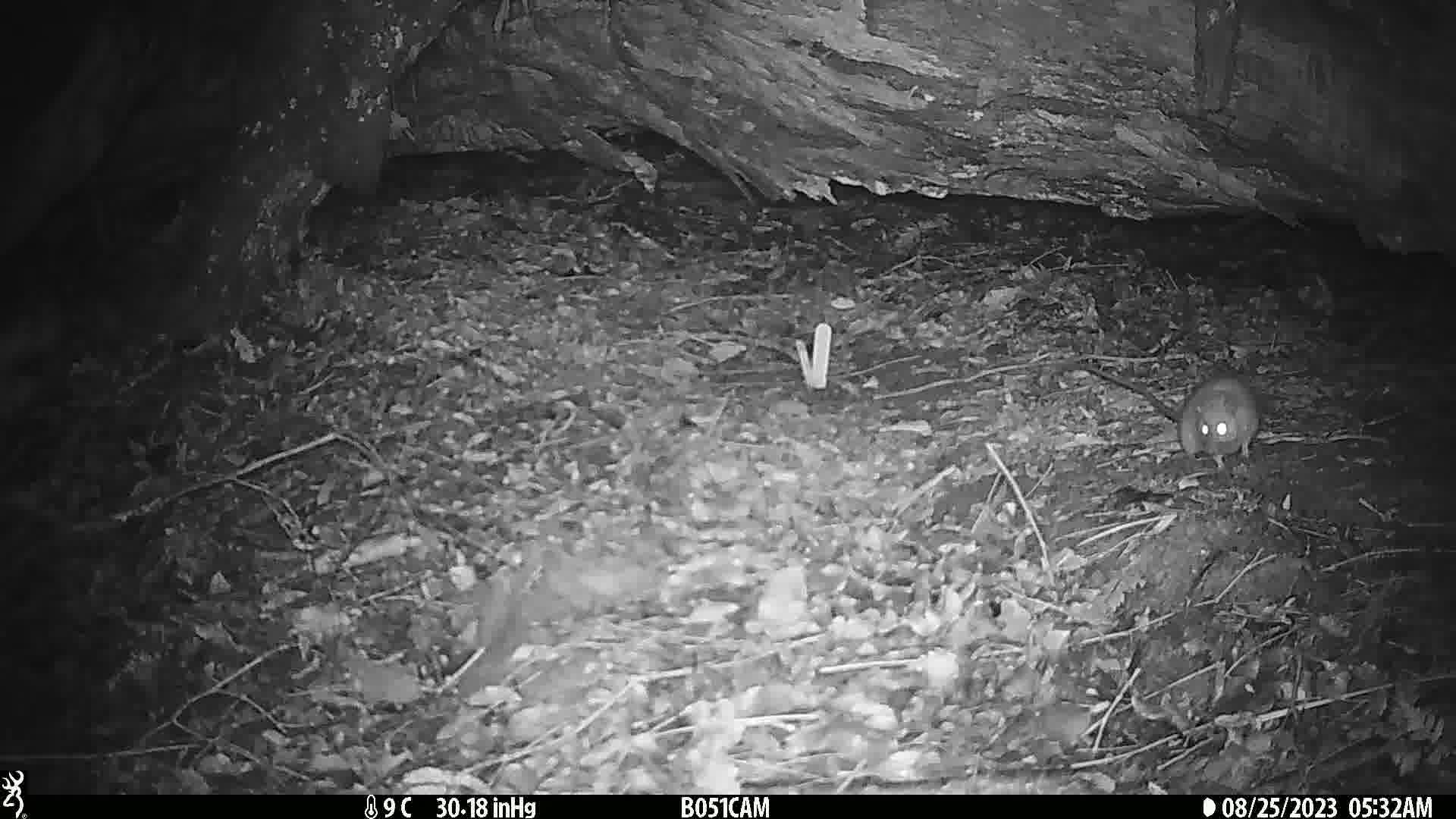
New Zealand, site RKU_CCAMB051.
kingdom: Animalia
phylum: Chordata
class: Mammalia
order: Rodentia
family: Muridae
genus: Rattus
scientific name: Rattus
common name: rat